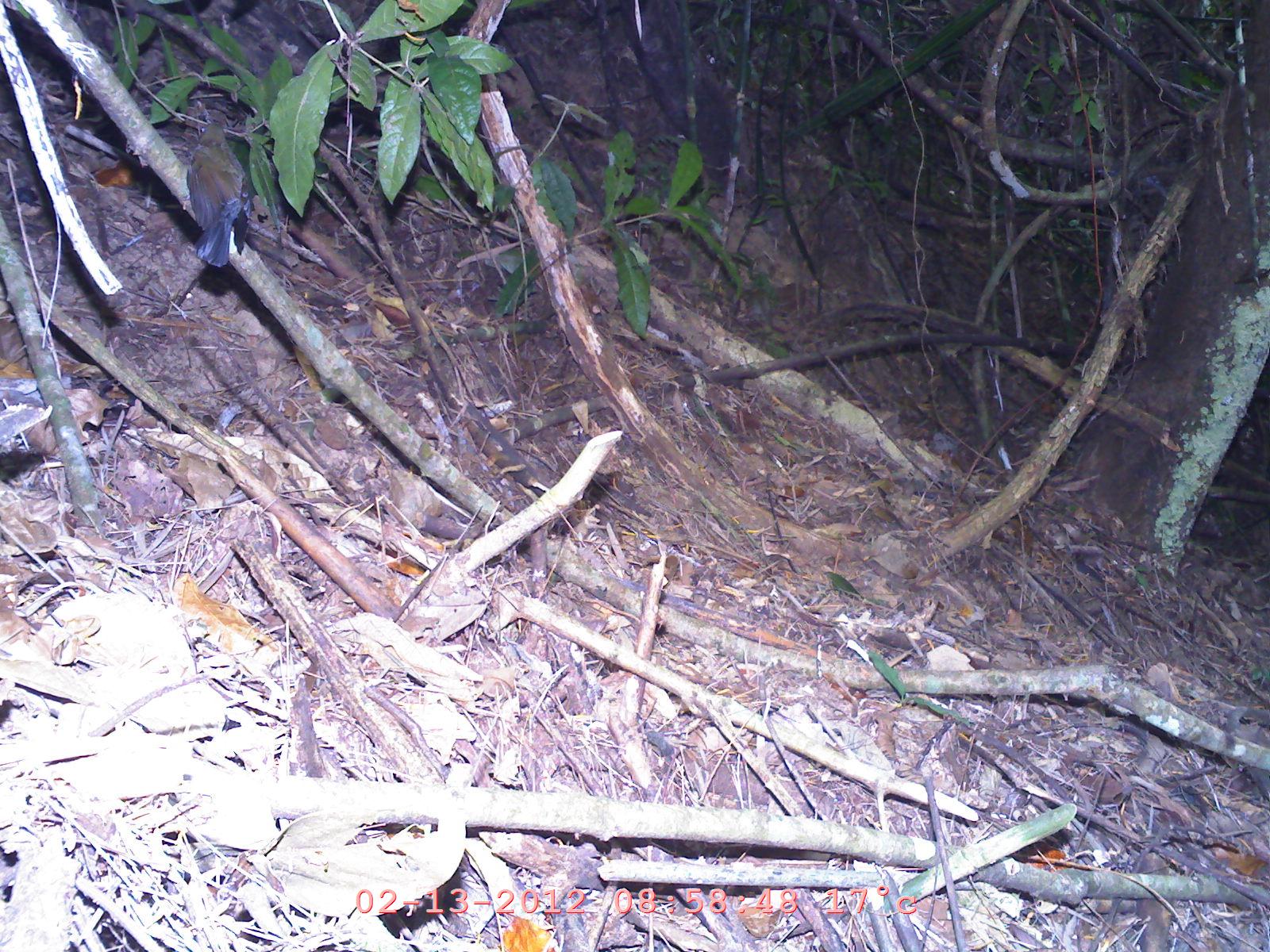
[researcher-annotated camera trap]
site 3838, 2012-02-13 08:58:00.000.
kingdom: Animalia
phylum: Chordata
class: Aves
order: Passeriformes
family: Acrocephalidae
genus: Arundinax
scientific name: Arundinax aedon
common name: thick-billed warbler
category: iduna aedon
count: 1